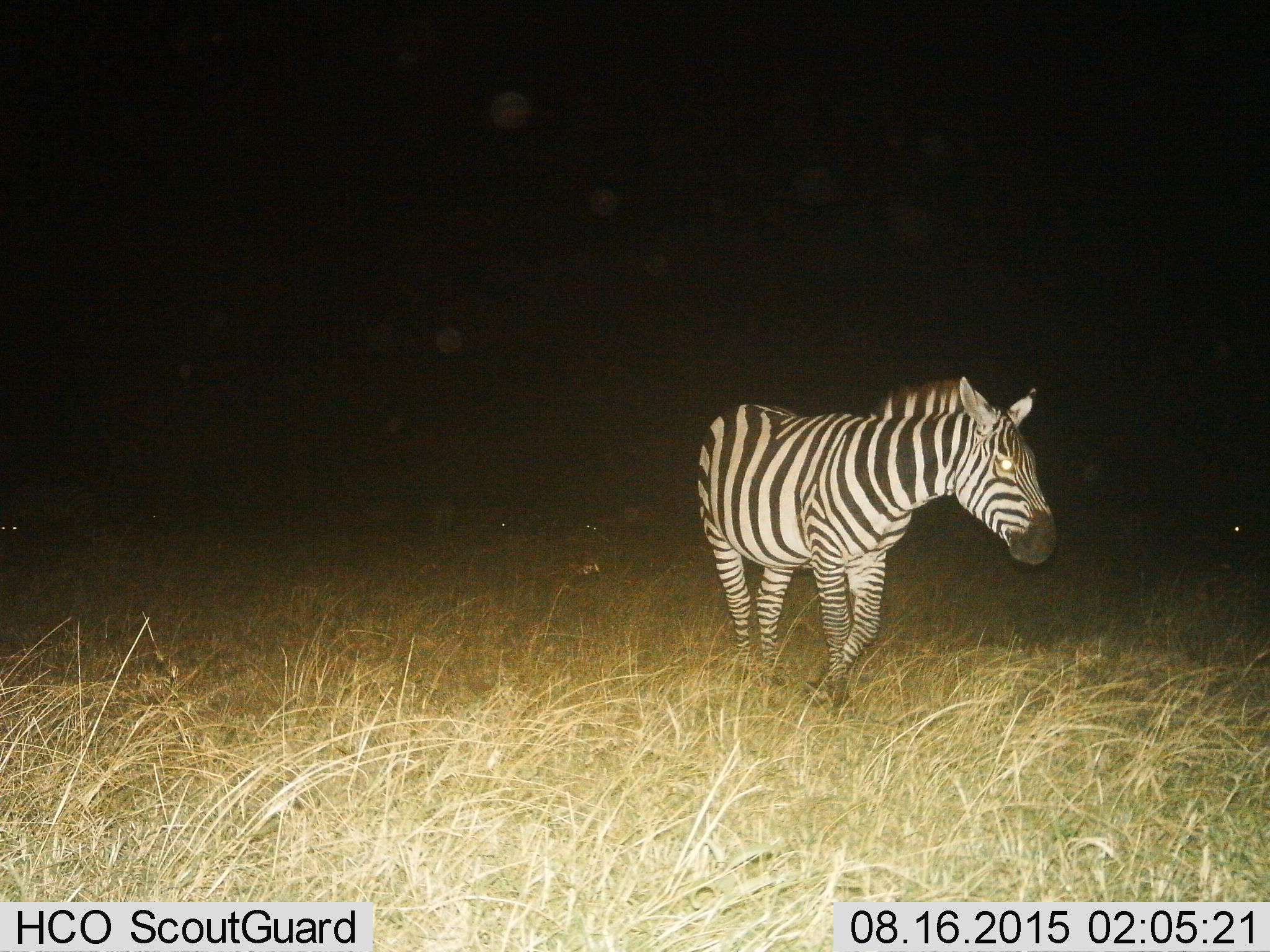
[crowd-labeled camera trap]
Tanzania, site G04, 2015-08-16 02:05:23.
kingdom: Animalia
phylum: Chordata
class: Mammalia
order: Perissodactyla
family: Equidae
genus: Equus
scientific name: Equus quagga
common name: plains zebra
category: zebra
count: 1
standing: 63%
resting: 5%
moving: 58%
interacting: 0%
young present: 0%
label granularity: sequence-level